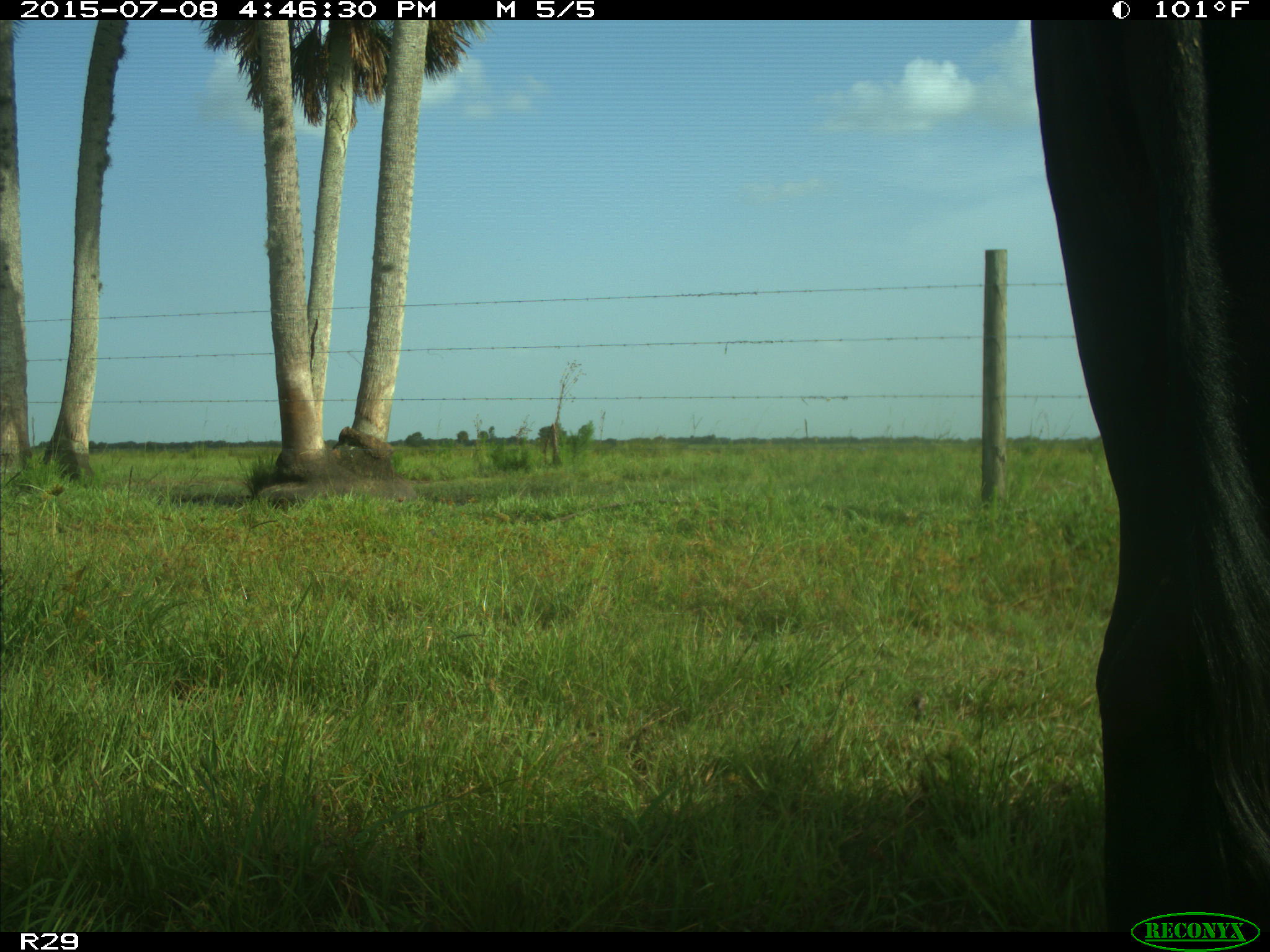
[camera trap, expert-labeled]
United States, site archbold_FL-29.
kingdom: Animalia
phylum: Chordata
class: Mammalia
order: Artiodactyla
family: Bovidae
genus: Bos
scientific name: Bos taurus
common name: domestic cow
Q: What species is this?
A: Bos taurus (domestic cow).